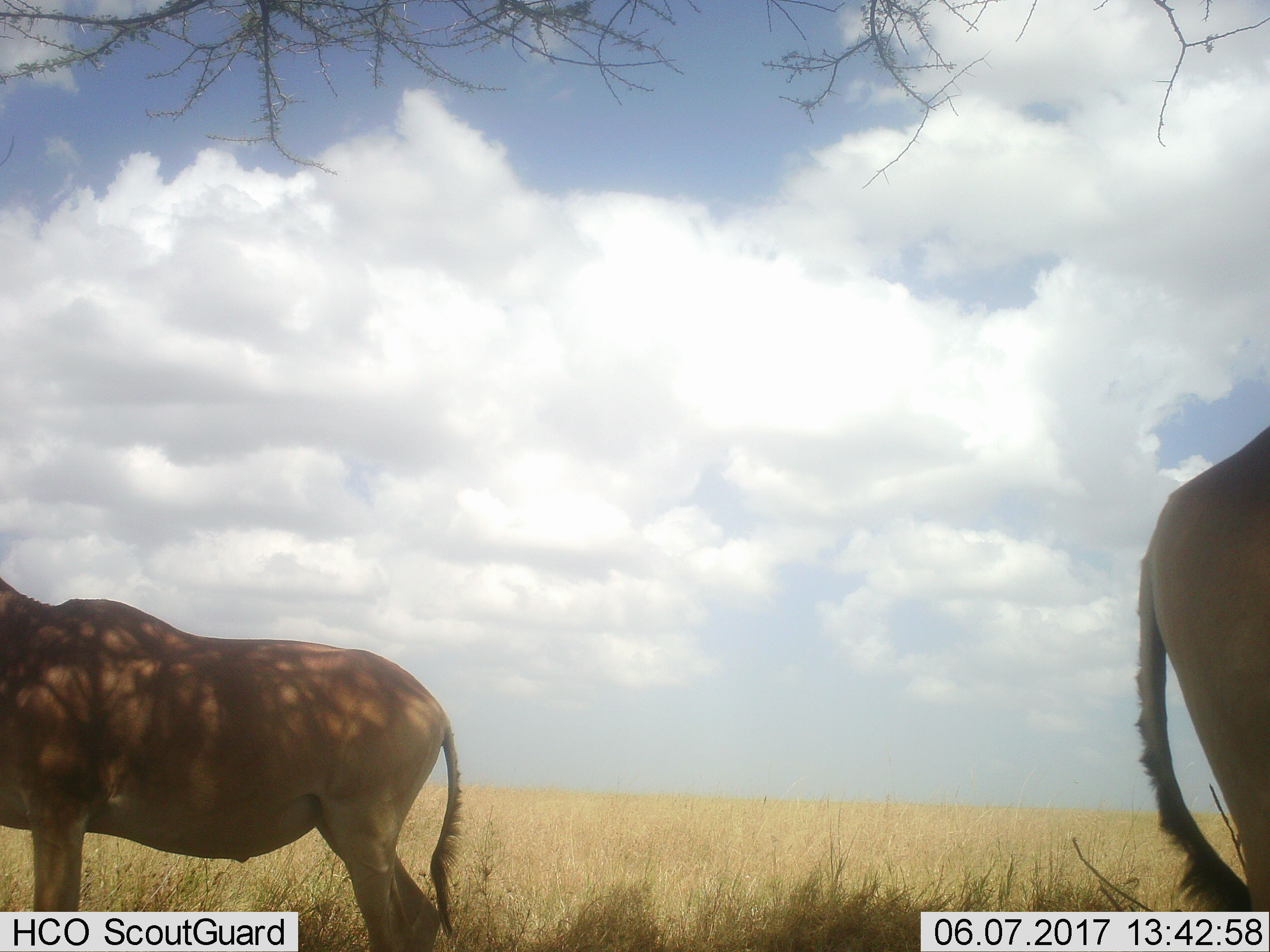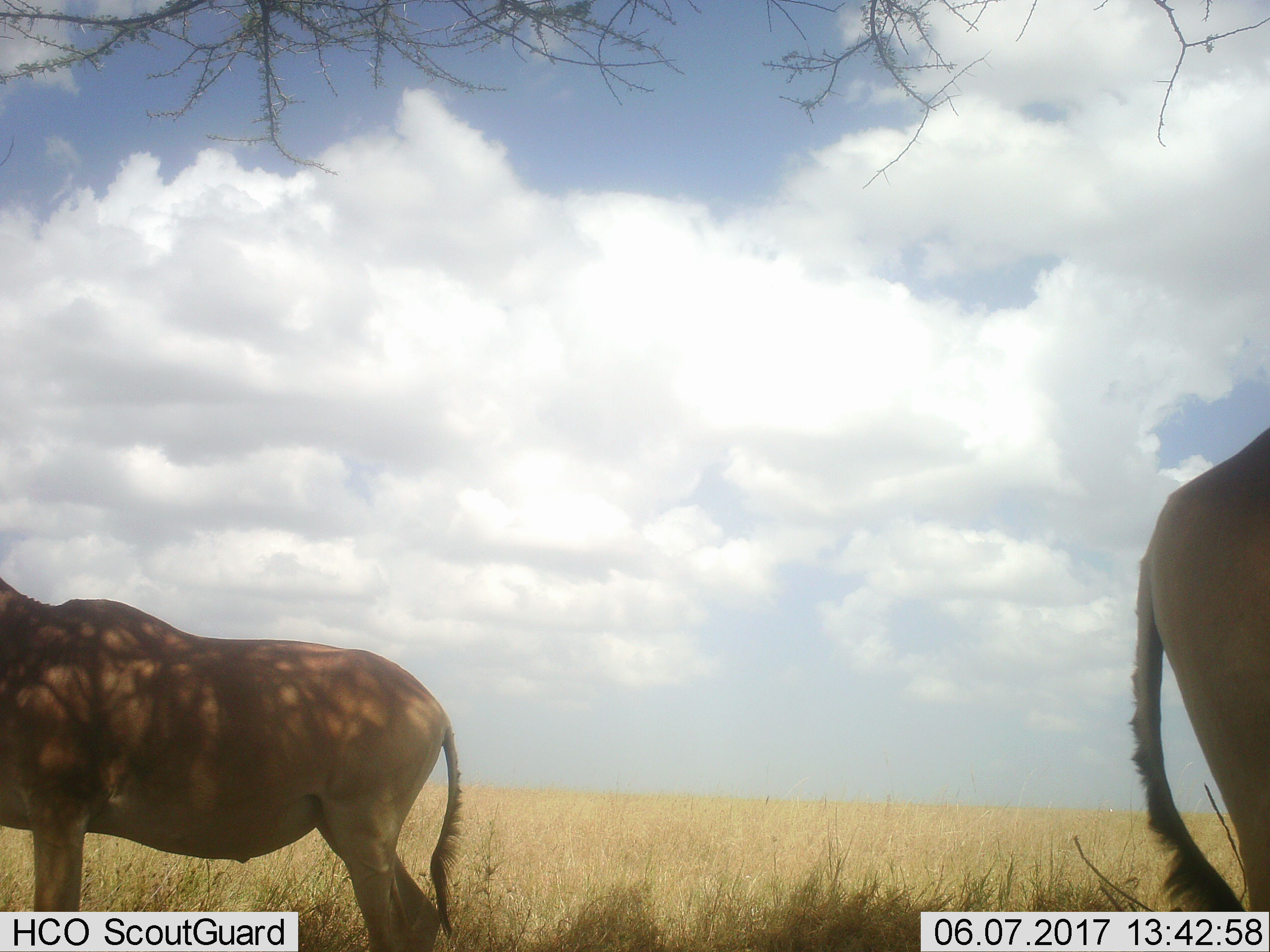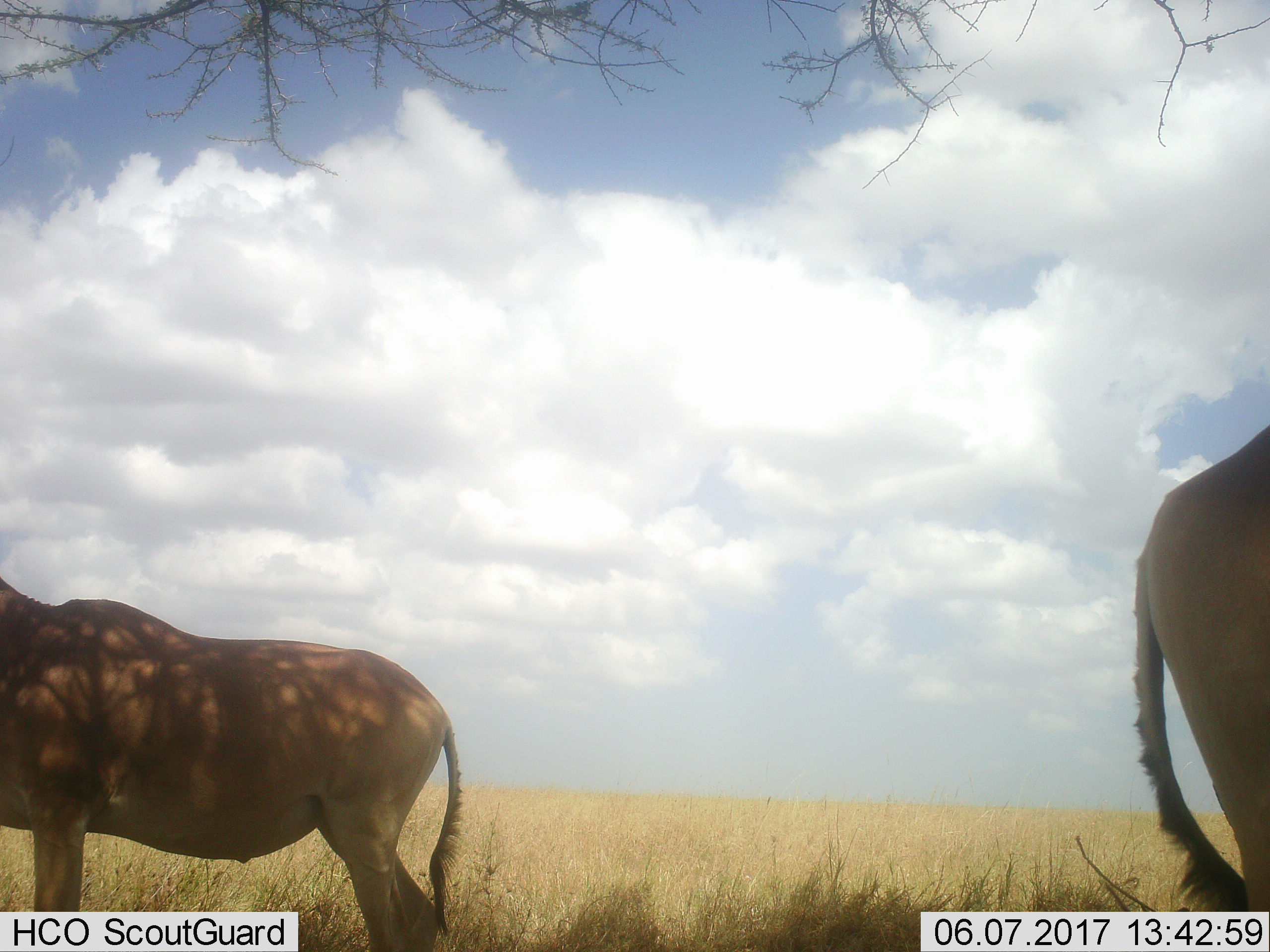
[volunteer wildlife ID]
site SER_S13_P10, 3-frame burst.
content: unidentified animal